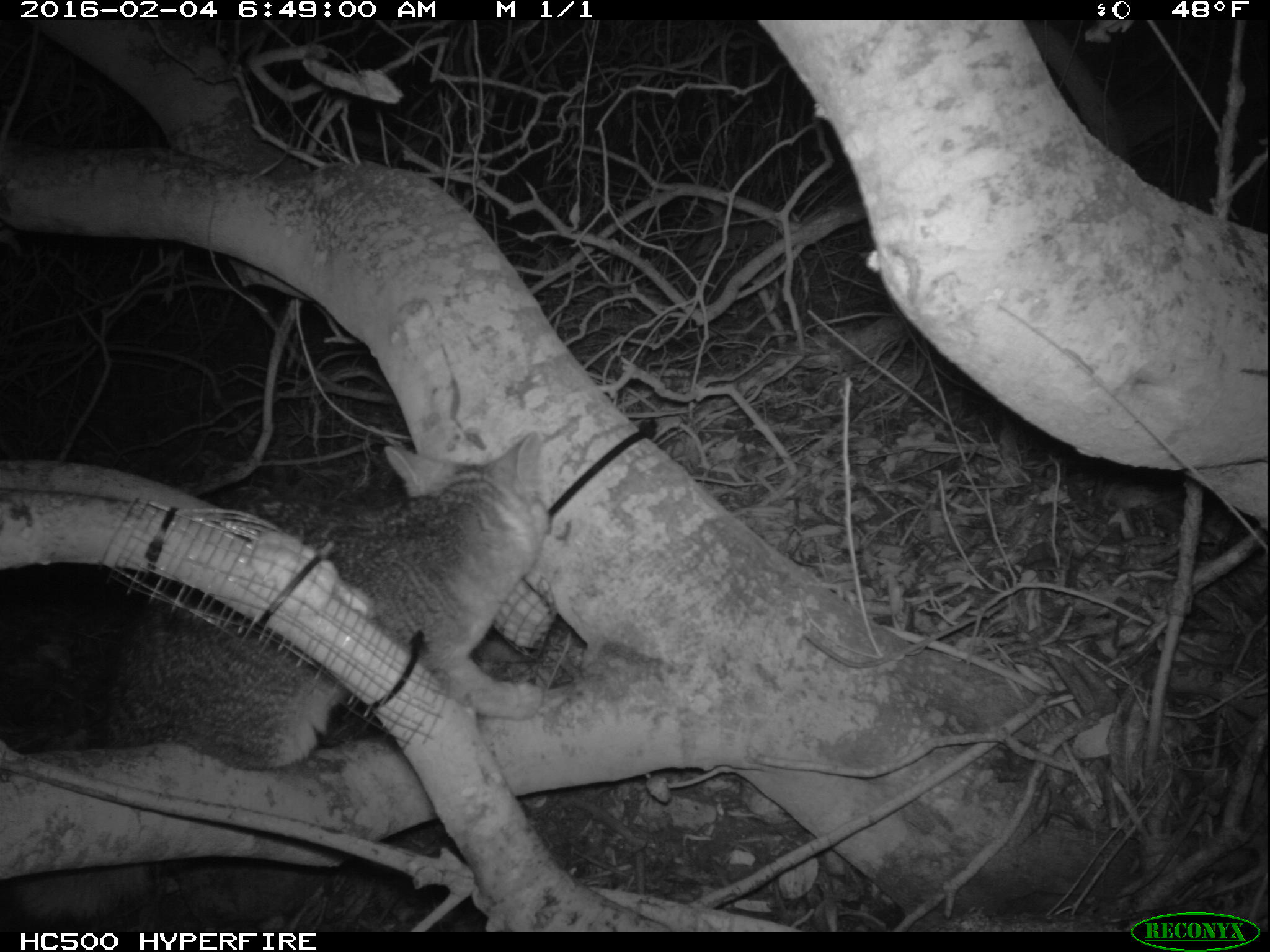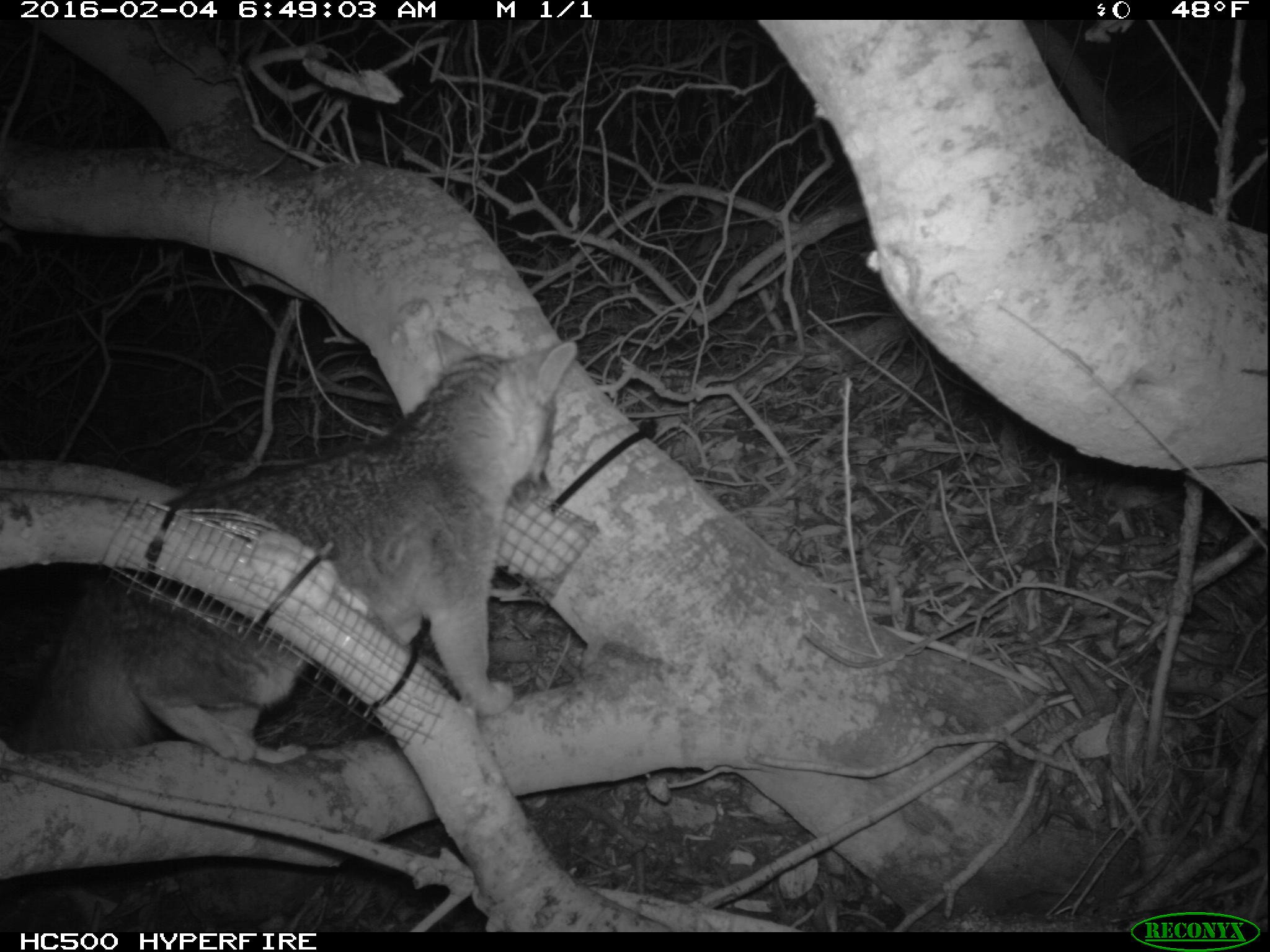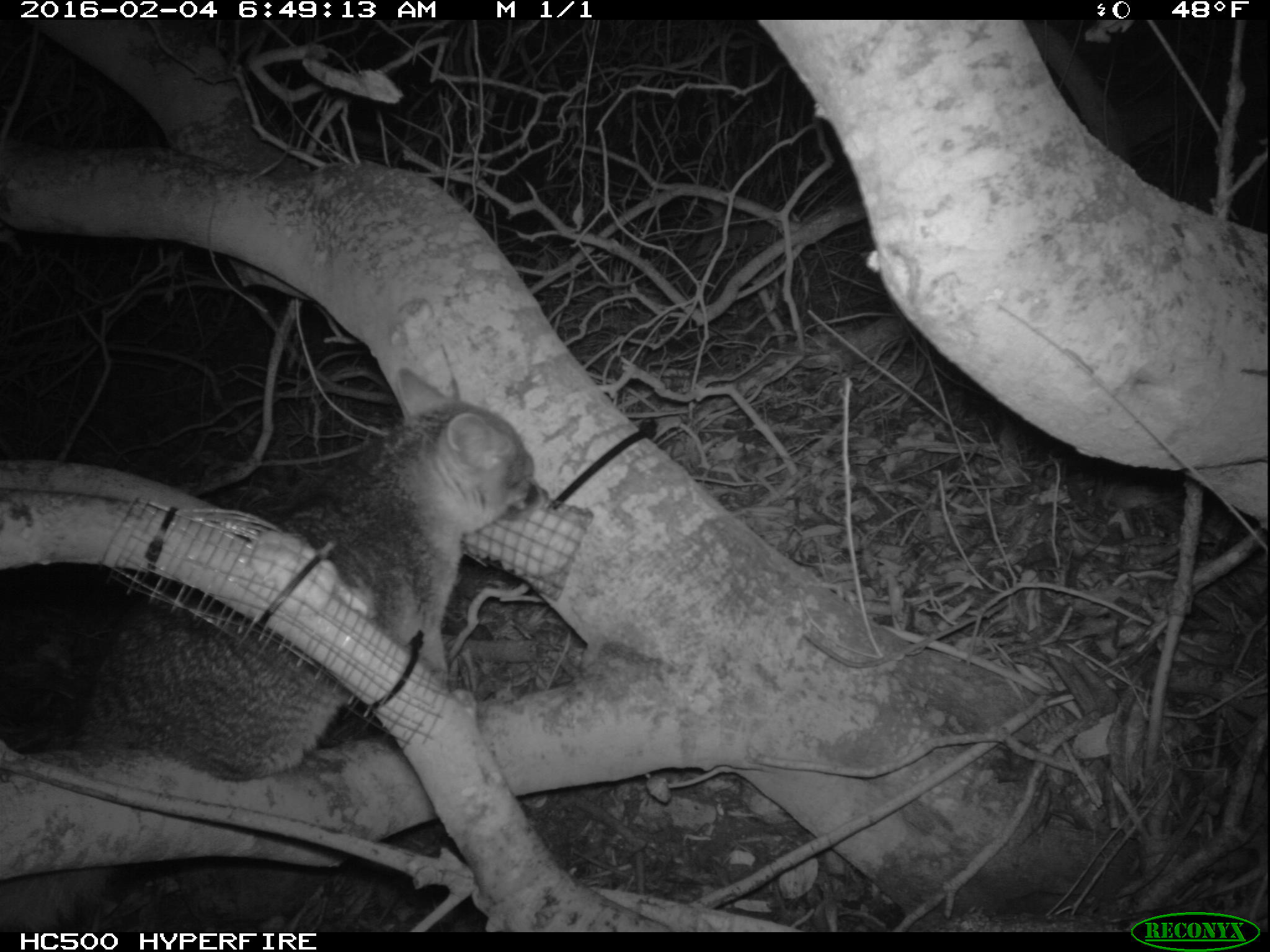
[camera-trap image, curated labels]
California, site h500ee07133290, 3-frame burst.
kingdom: Animalia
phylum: Chordata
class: Mammalia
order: Carnivora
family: Canidae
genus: Urocyon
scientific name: Urocyon littoralis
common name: island fox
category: fox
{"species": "fox (island fox) (Urocyon littoralis)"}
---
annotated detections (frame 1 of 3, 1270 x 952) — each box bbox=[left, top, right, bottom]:
fox: bbox=[13, 431, 548, 925]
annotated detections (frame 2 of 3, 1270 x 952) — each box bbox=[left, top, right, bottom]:
fox: bbox=[0, 324, 577, 764]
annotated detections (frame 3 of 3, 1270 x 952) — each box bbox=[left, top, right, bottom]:
fox: bbox=[1, 368, 551, 930]